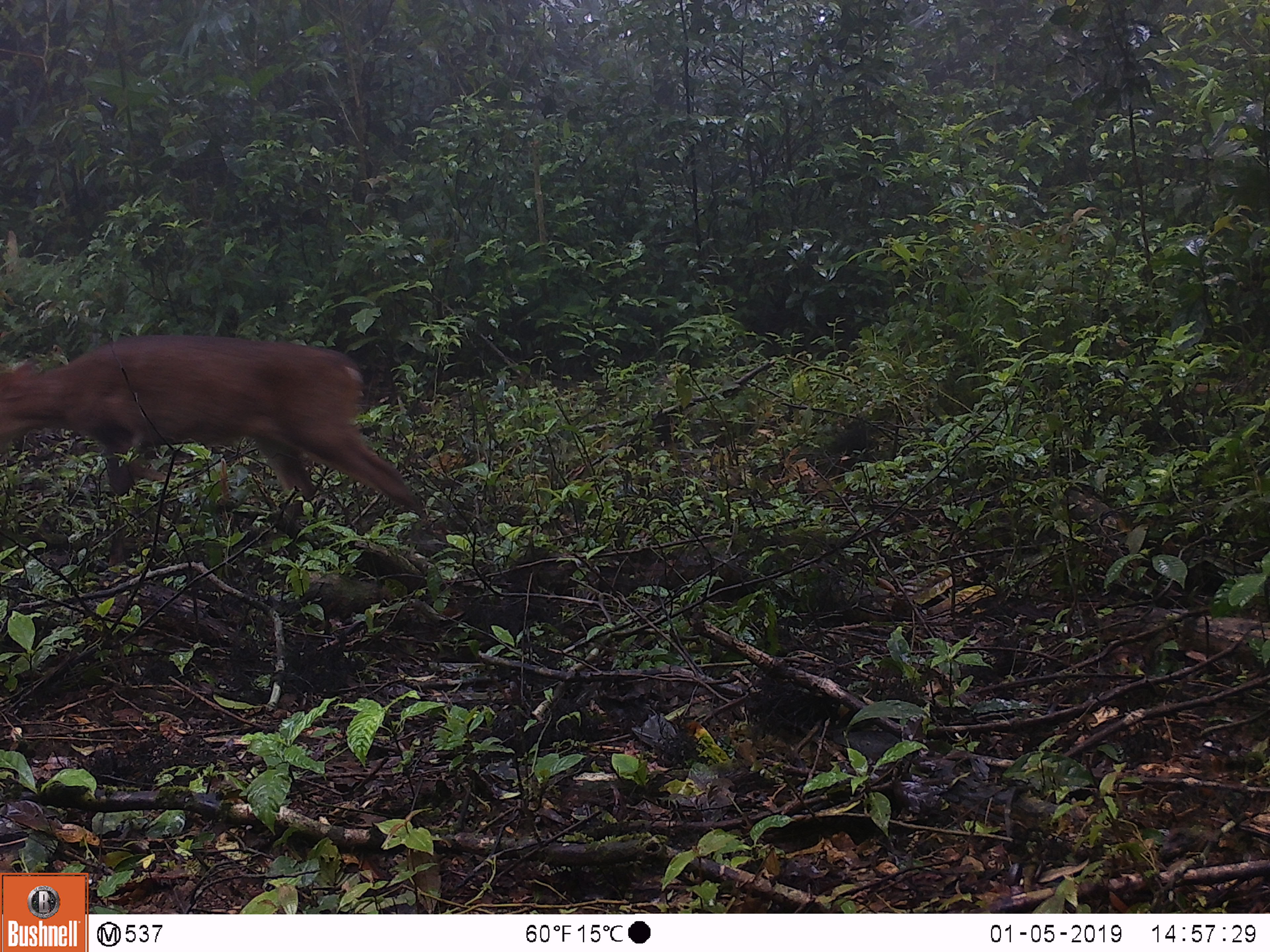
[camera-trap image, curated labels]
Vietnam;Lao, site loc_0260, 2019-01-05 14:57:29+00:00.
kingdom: Animalia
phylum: Chordata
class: Mammalia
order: Artiodactyla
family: Cervidae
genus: Muntiacus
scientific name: Muntiacus vuquangensis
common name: large-antlered muntjac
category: large antlered muntjac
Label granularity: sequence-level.